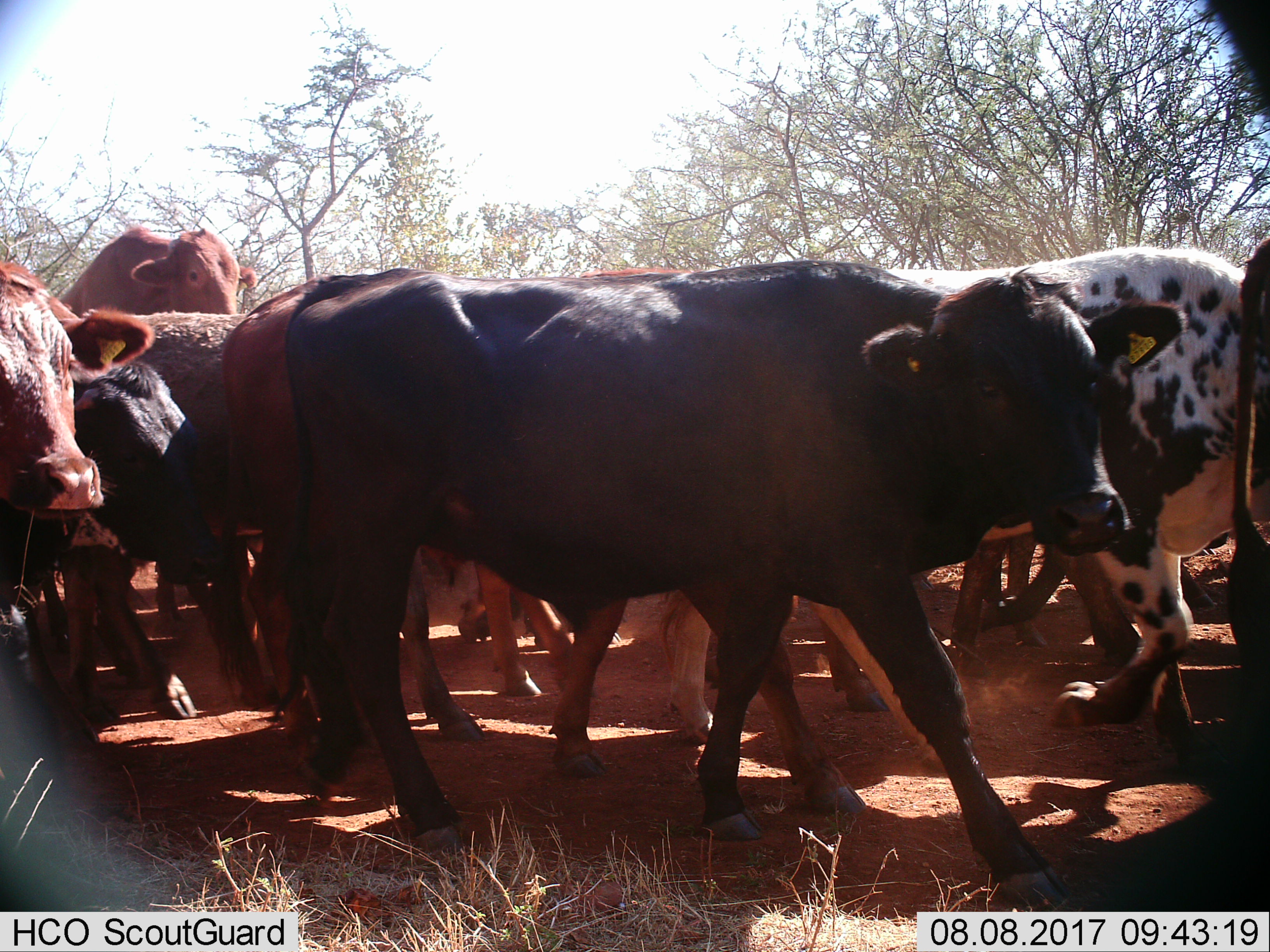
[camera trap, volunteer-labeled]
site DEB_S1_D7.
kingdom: Animalia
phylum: Chordata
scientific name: Vertebrata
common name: domestic animal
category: domesticanimal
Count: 11-50.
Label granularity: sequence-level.